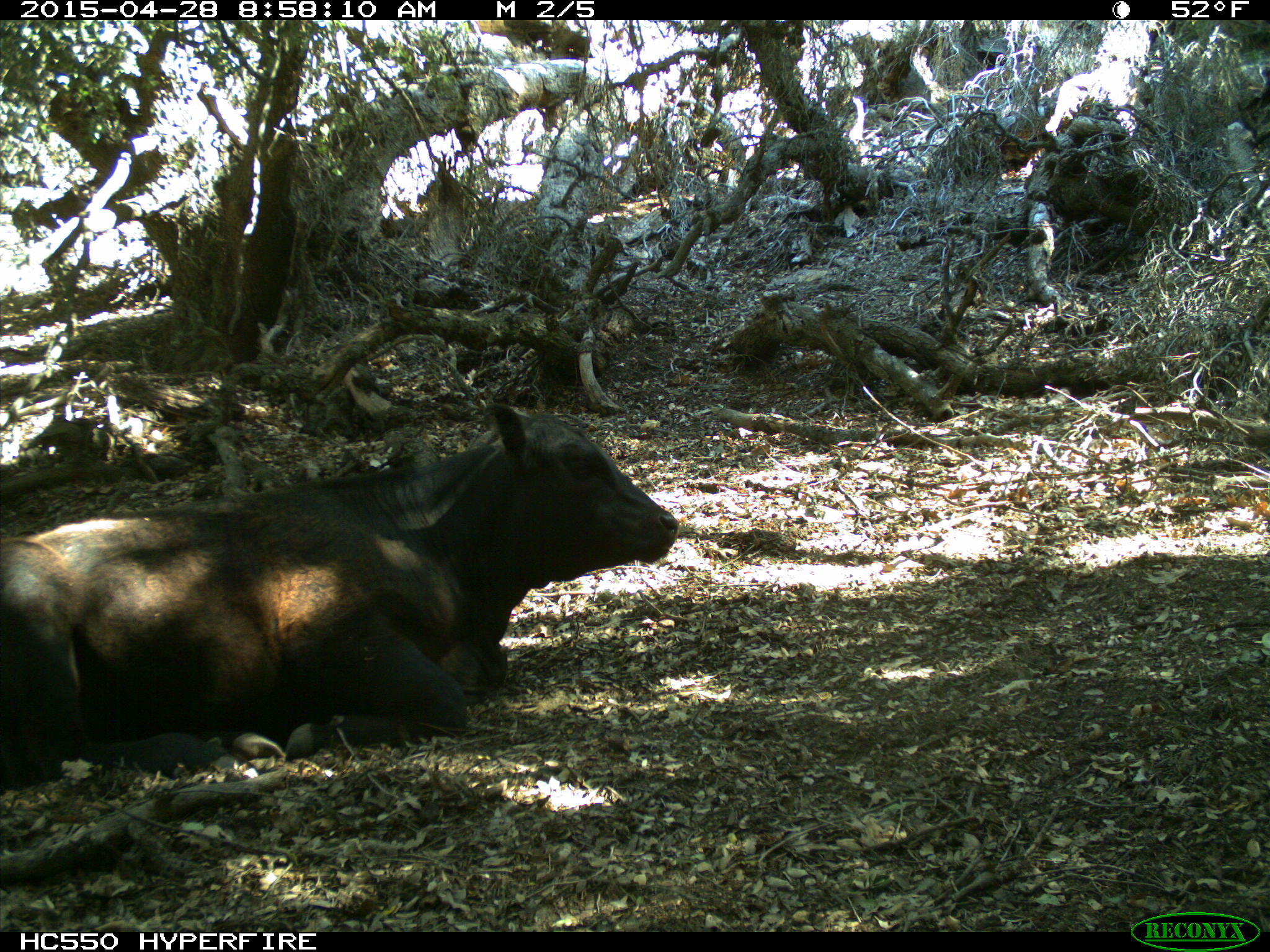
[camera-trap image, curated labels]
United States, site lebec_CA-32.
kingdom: Animalia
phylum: Chordata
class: Mammalia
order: Artiodactyla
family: Bovidae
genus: Bos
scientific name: Bos taurus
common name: domestic cow